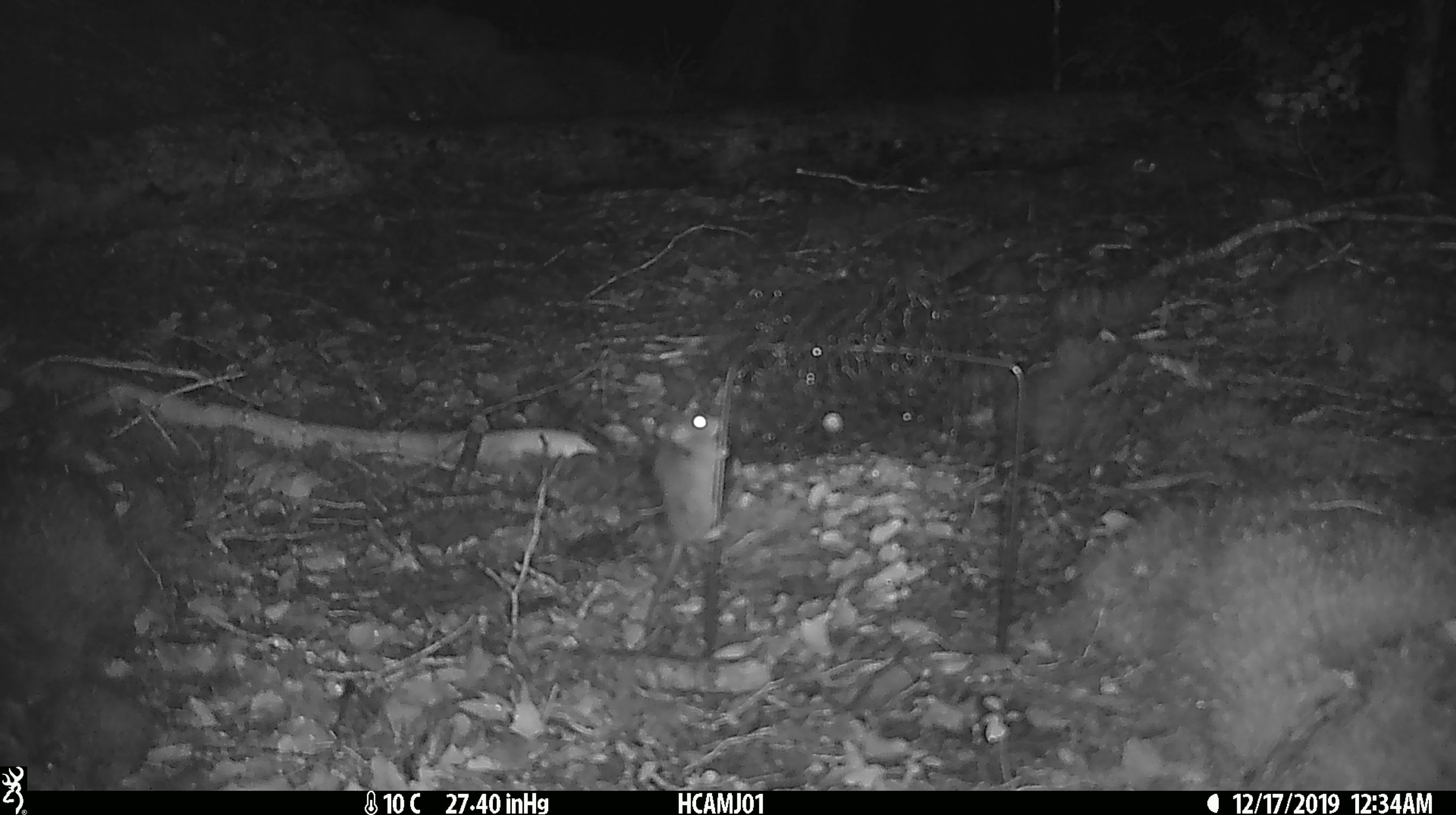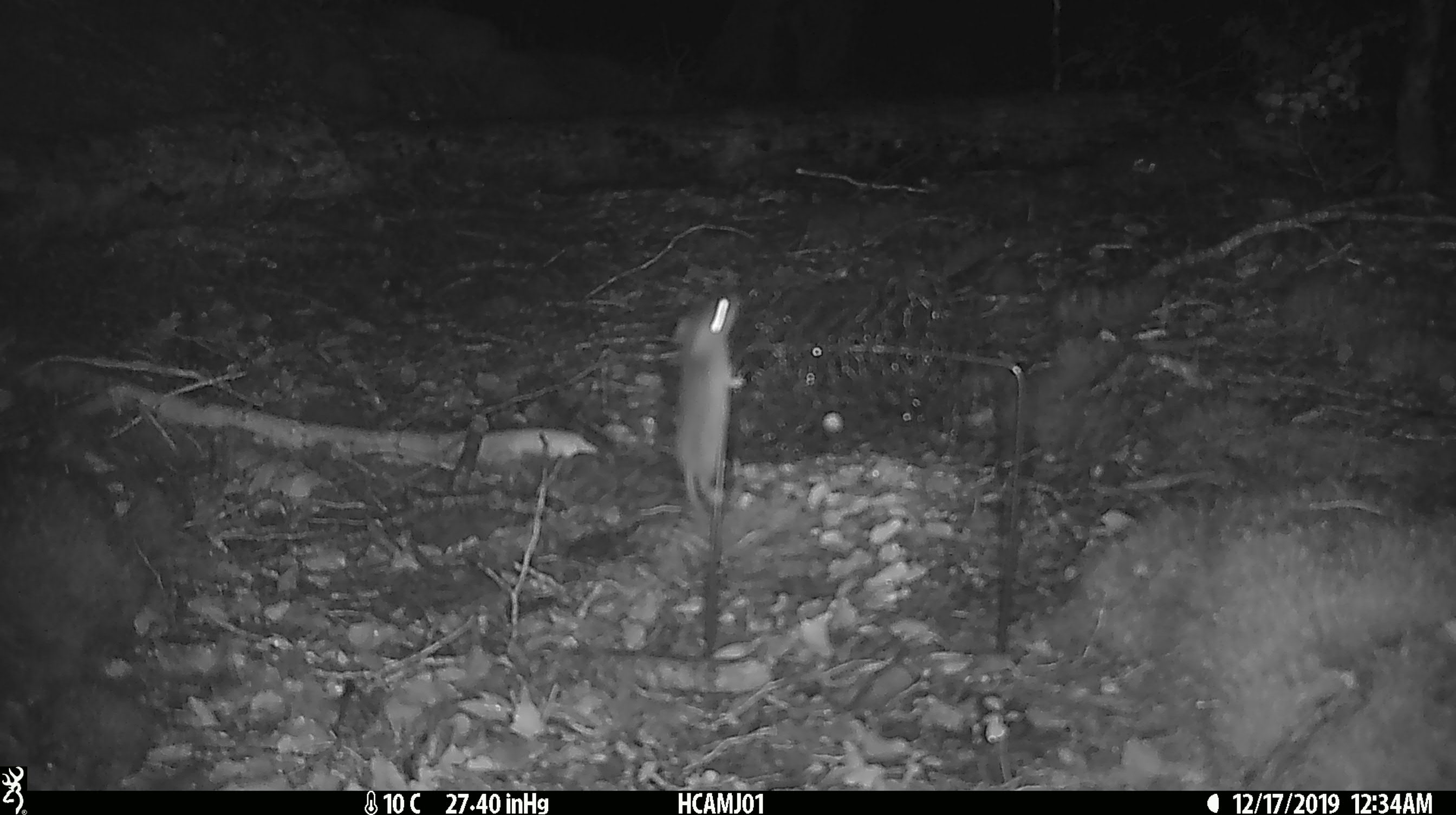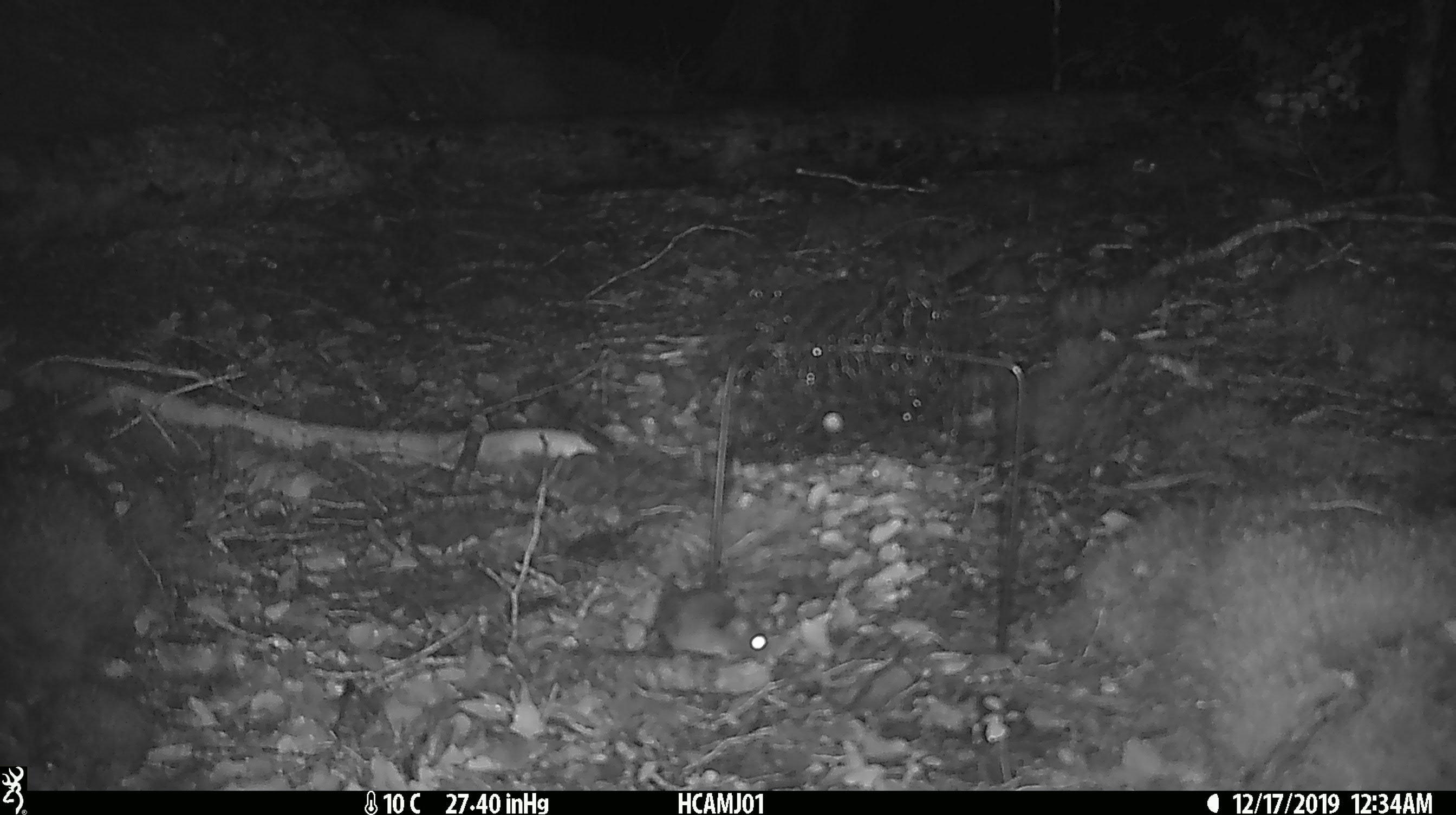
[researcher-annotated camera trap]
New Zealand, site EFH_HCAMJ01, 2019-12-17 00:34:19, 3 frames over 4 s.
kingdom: Animalia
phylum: Chordata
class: Mammalia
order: Rodentia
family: Muridae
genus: Mus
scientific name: Mus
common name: mouse